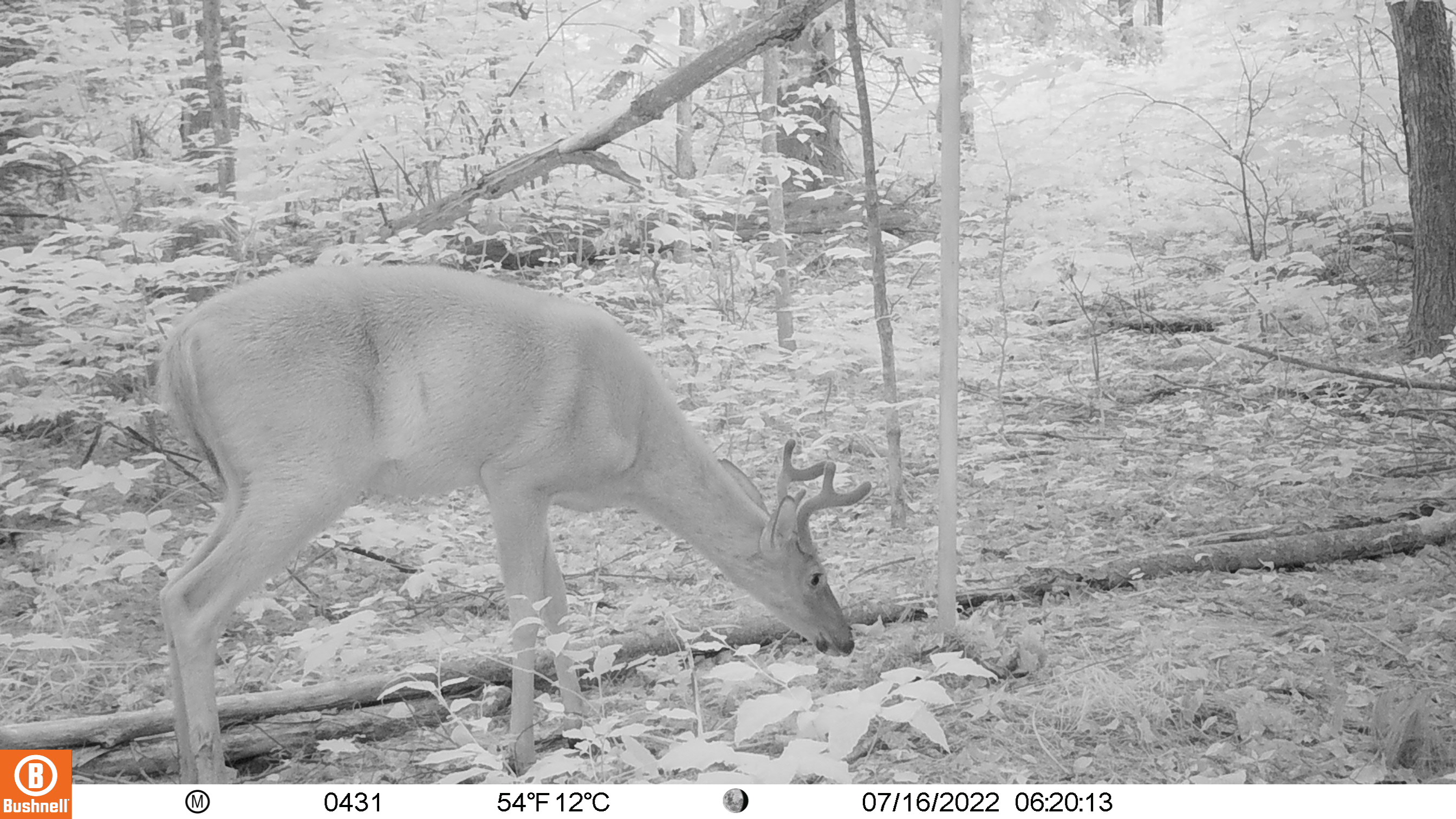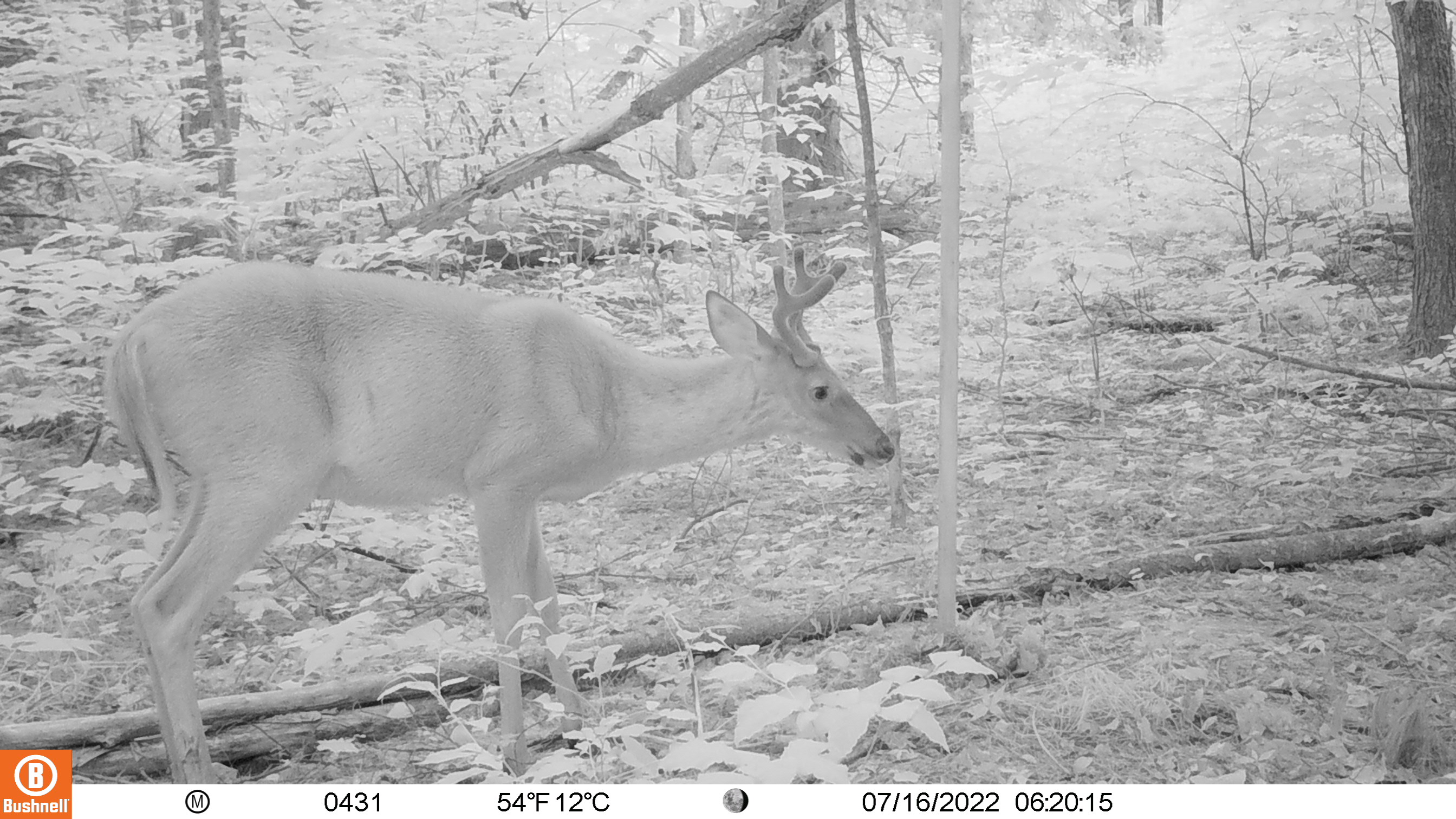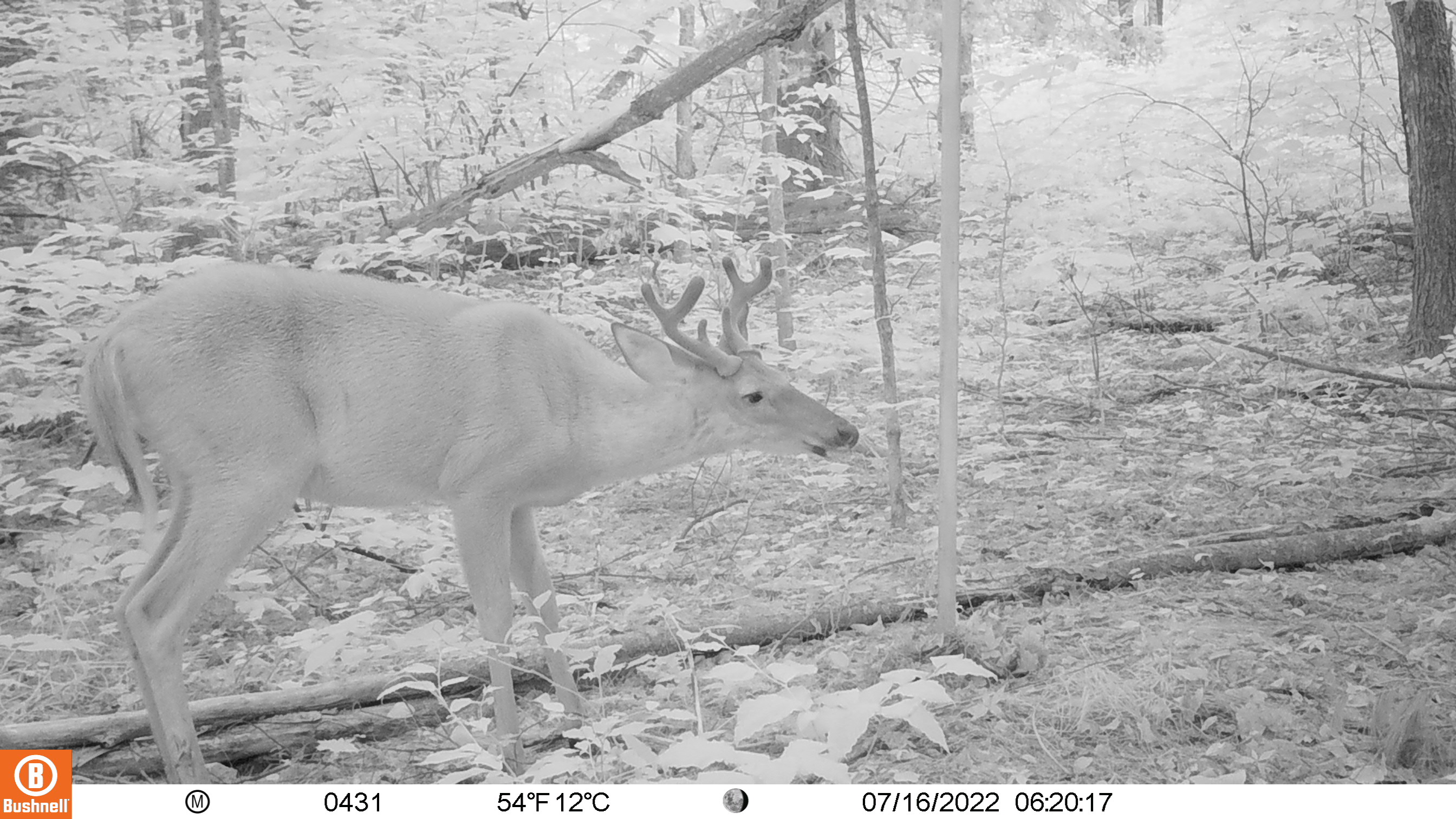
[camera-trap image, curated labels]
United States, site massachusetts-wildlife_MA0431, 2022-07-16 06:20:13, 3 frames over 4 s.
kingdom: Animalia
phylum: Chordata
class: Mammalia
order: Artiodactyla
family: Cervidae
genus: Odocoileus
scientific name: Odocoileus virginianus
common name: white-tailed deer